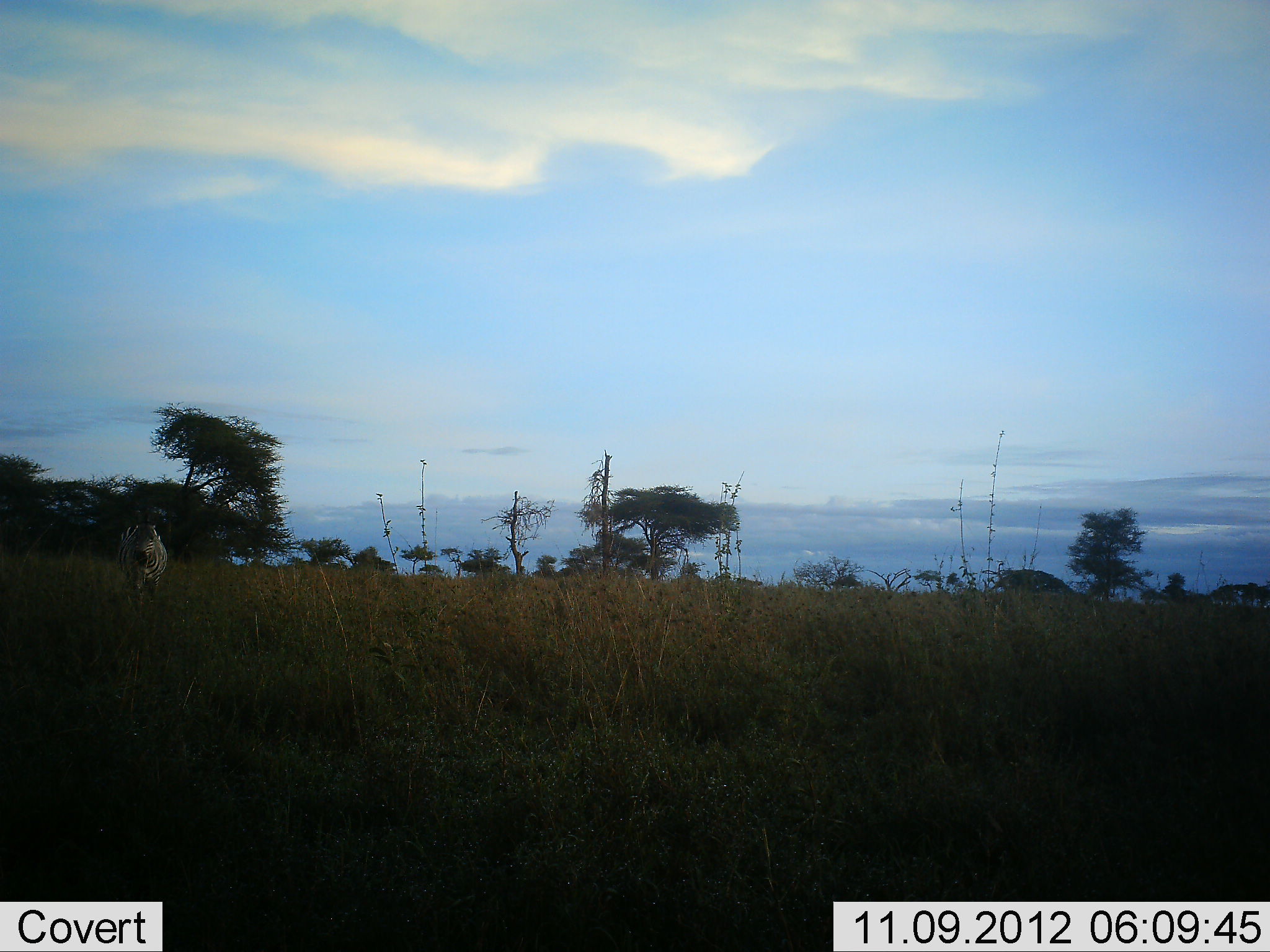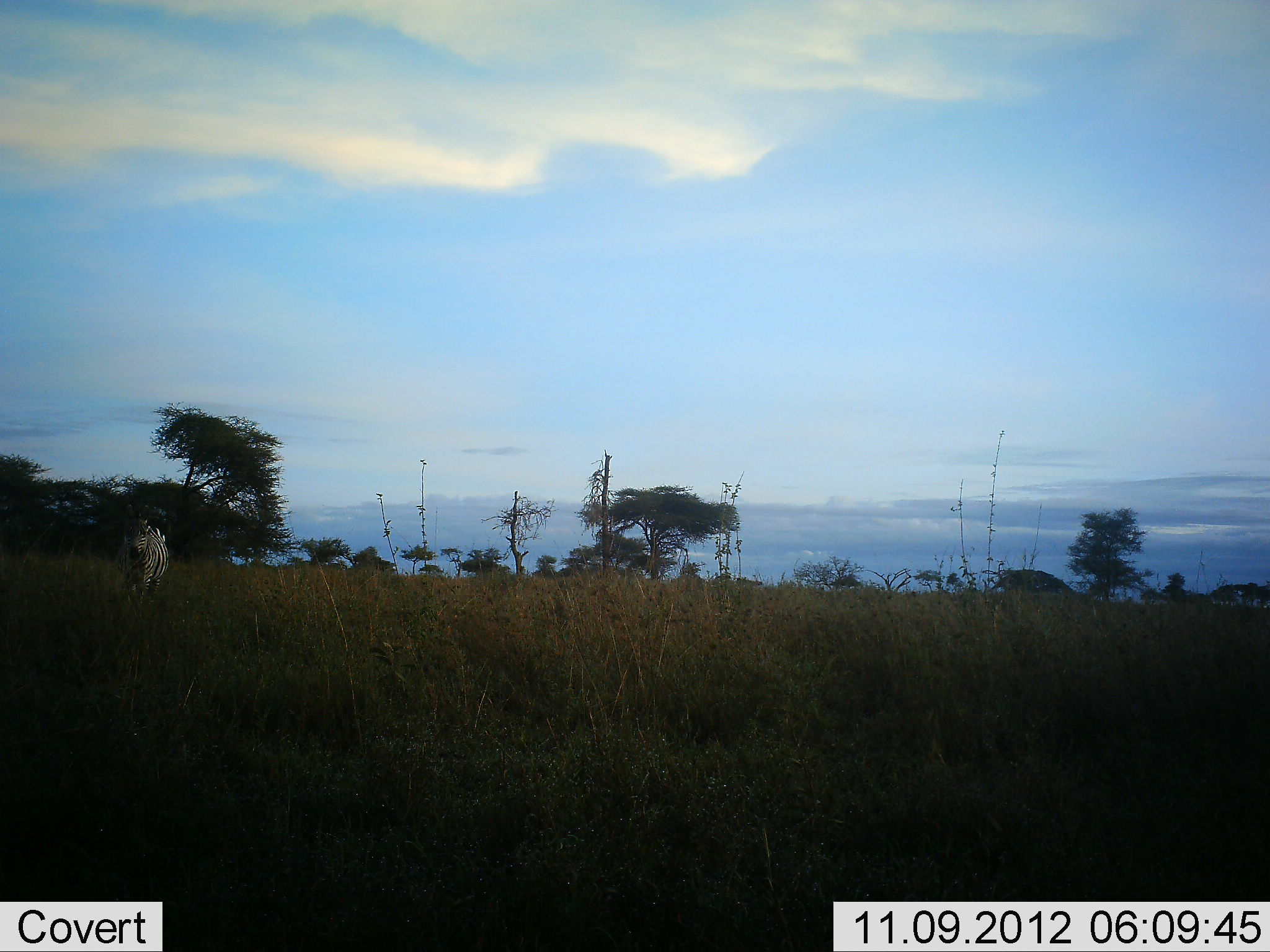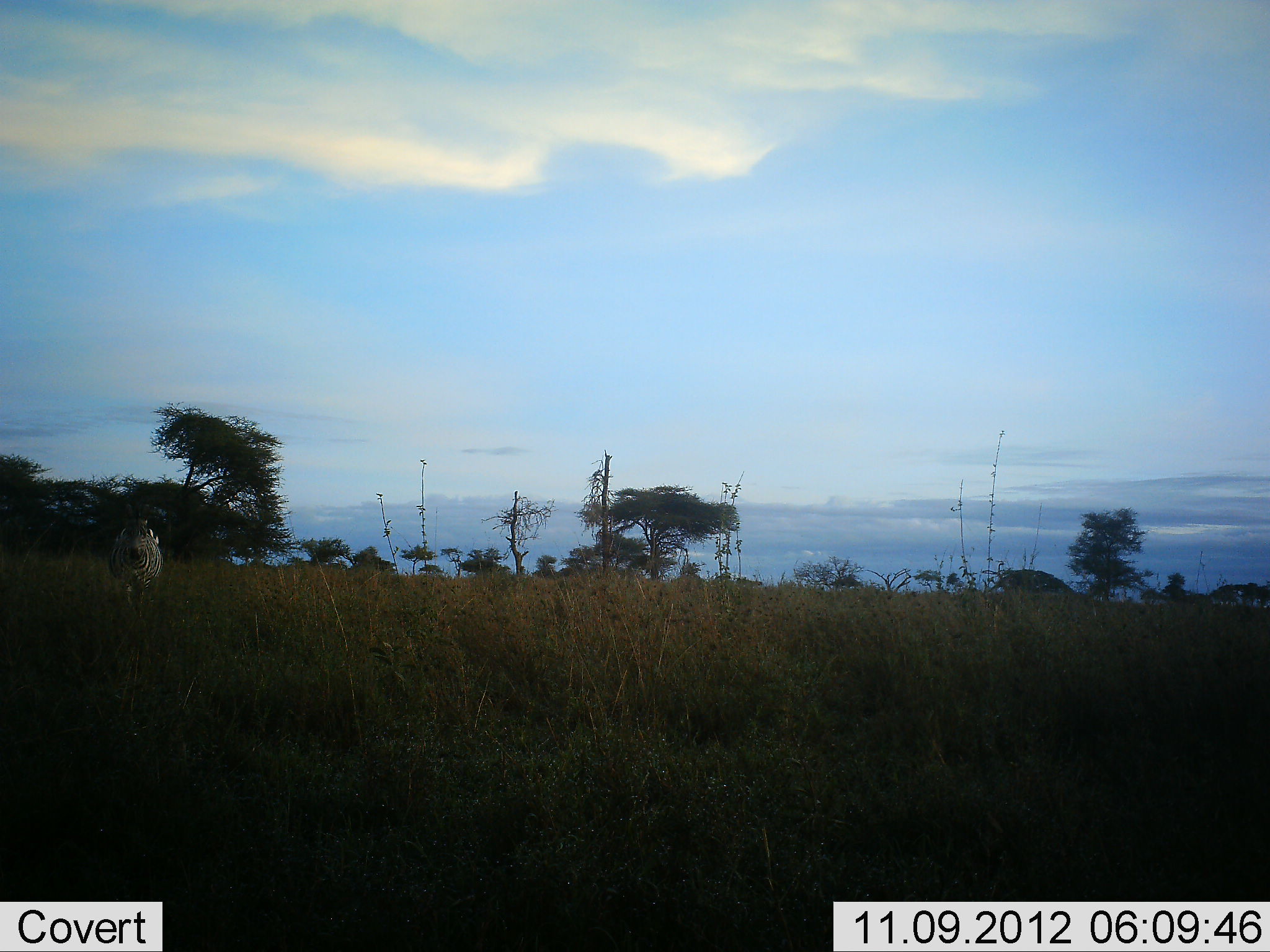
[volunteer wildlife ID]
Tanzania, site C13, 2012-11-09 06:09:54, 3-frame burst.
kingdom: Animalia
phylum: Chordata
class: Mammalia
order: Perissodactyla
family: Equidae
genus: Equus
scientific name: Equus quagga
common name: plains zebra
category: zebra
Zebra (plains zebra) (Equus quagga), count 1. Behavior (volunteer vote fractions): standing 60%, resting 0%, moving 40%, interacting 0%. Young present (vote fraction): 0%. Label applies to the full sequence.